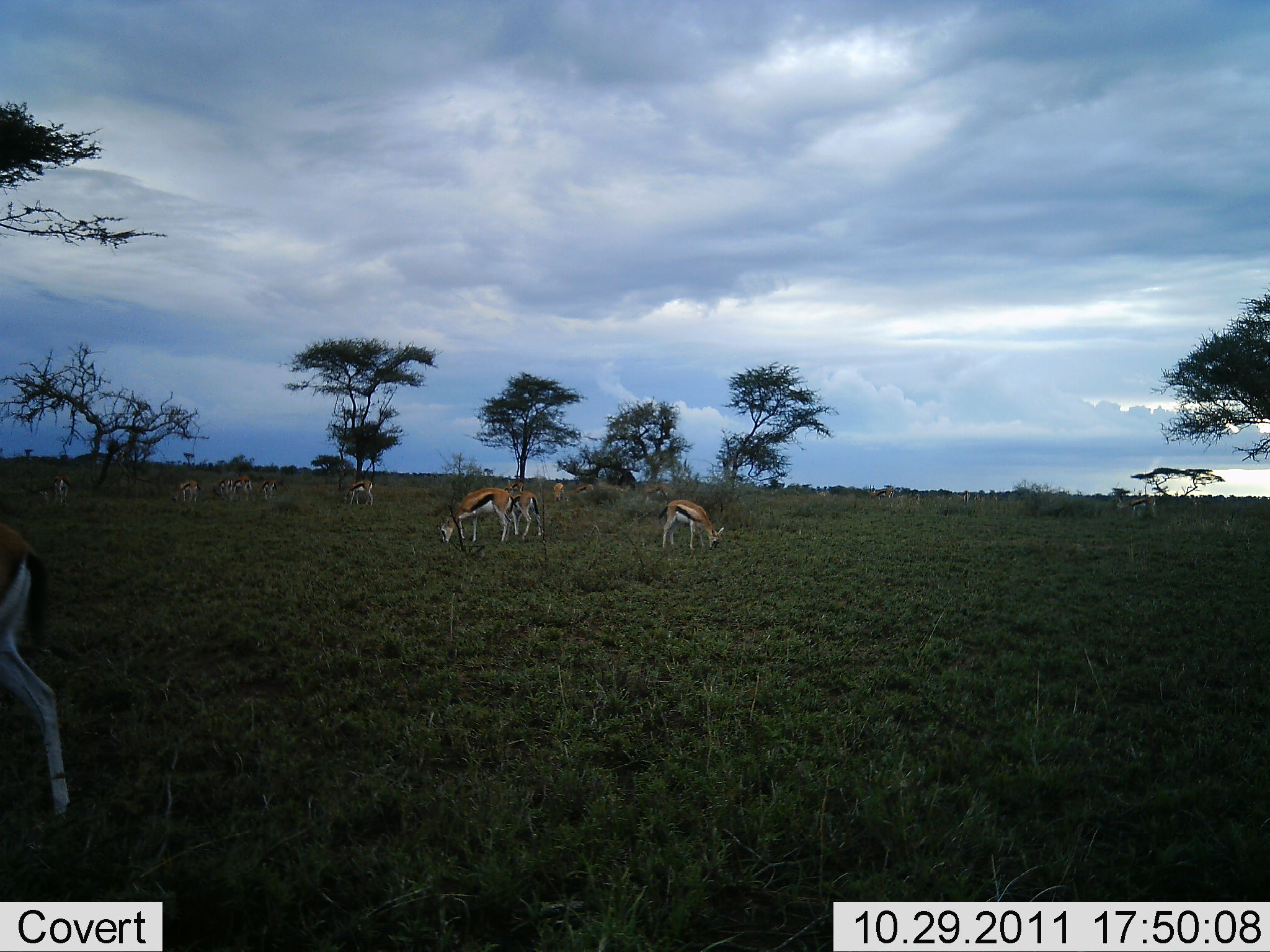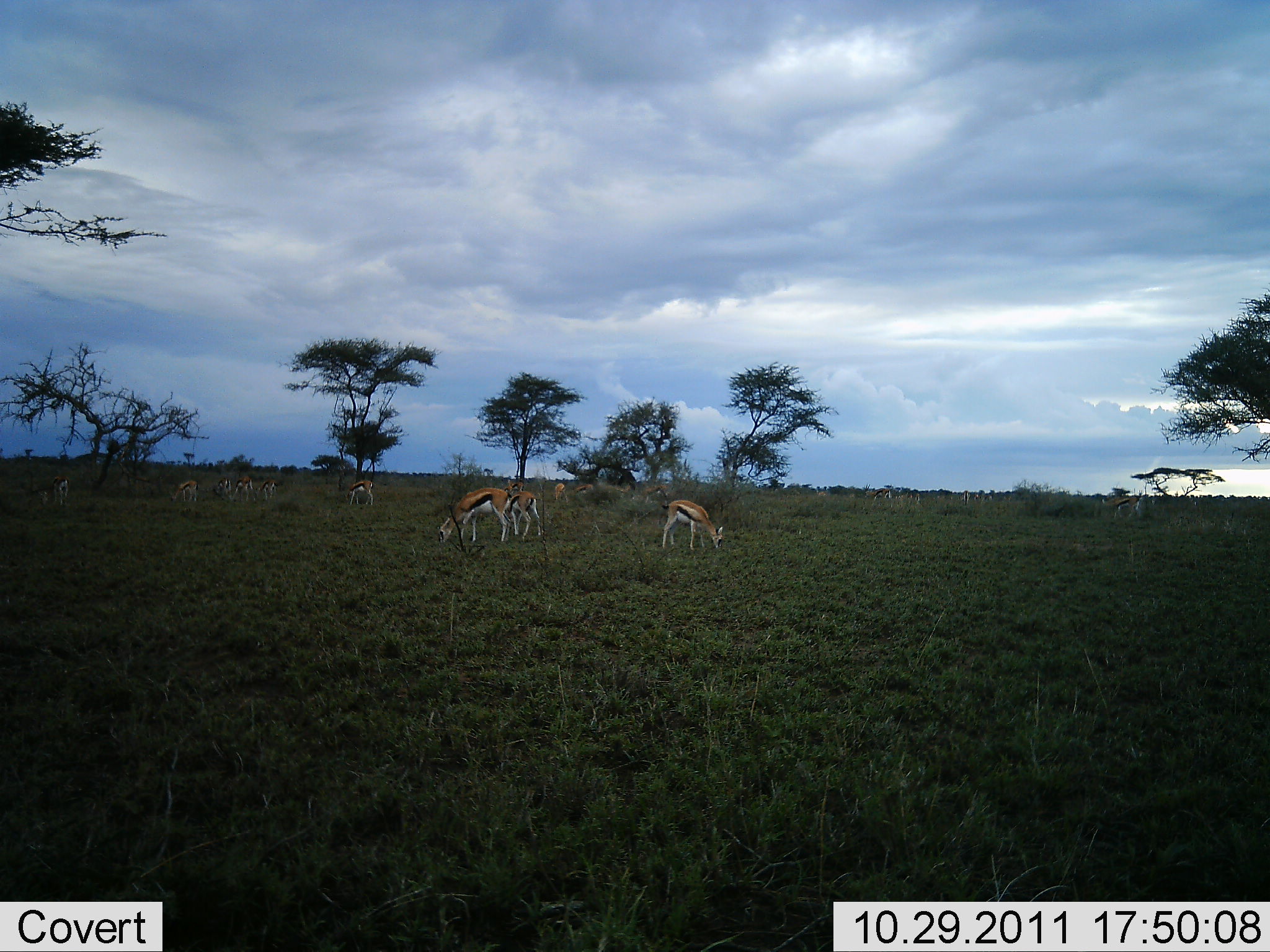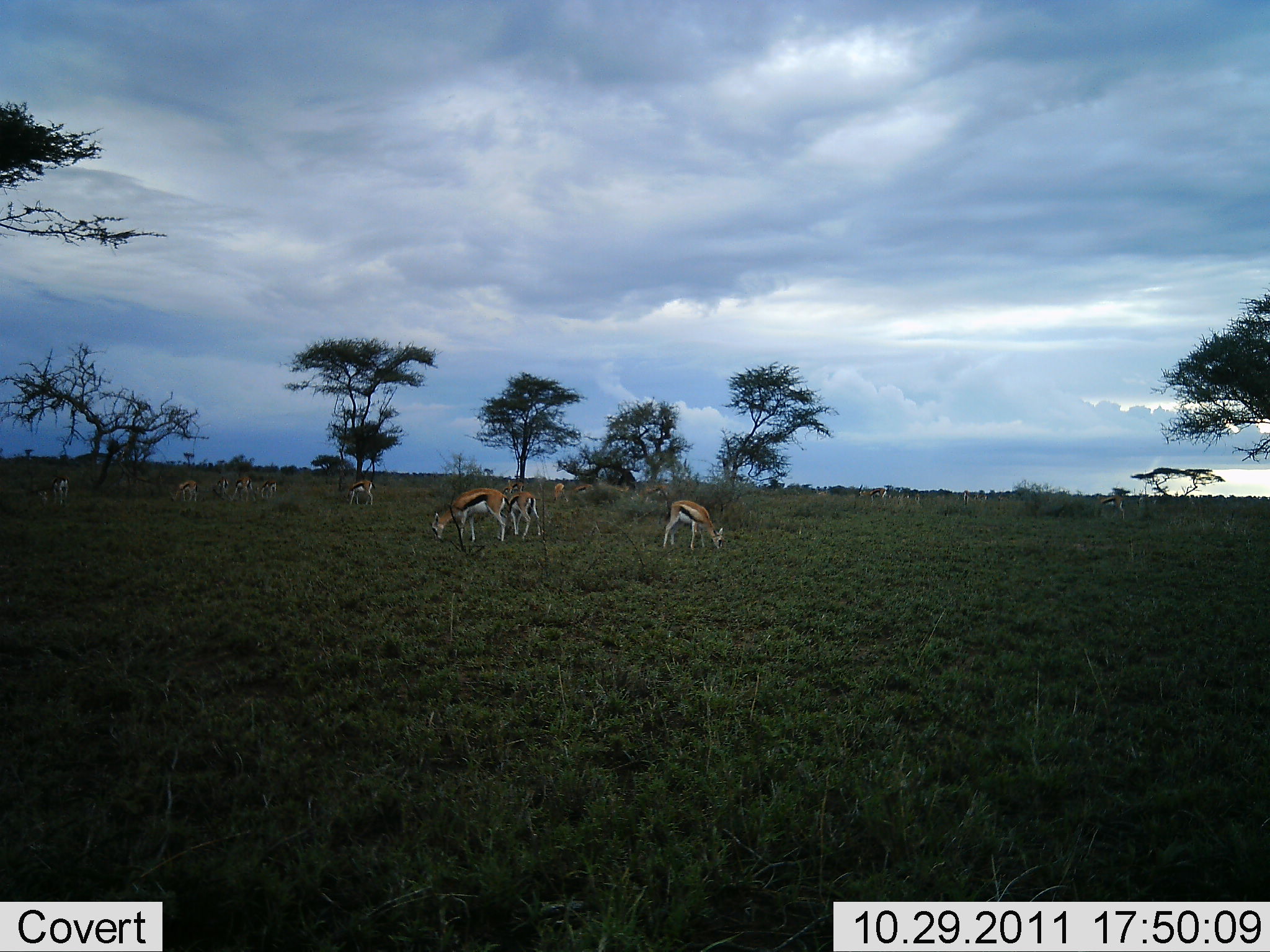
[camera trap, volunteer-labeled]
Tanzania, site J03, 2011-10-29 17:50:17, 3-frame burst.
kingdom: Animalia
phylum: Chordata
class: Mammalia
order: Artiodactyla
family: Bovidae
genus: Eudorcas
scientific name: Eudorcas thomsonii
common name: thomson's gazelle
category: gazellethomsons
Gazellethomsons (thomson's gazelle) (Eudorcas thomsonii), count 11-50. Behavior (volunteer vote fractions): standing 15%, resting 0%, moving 46%, interacting 0%. Young present (vote fraction): 8%. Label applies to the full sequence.